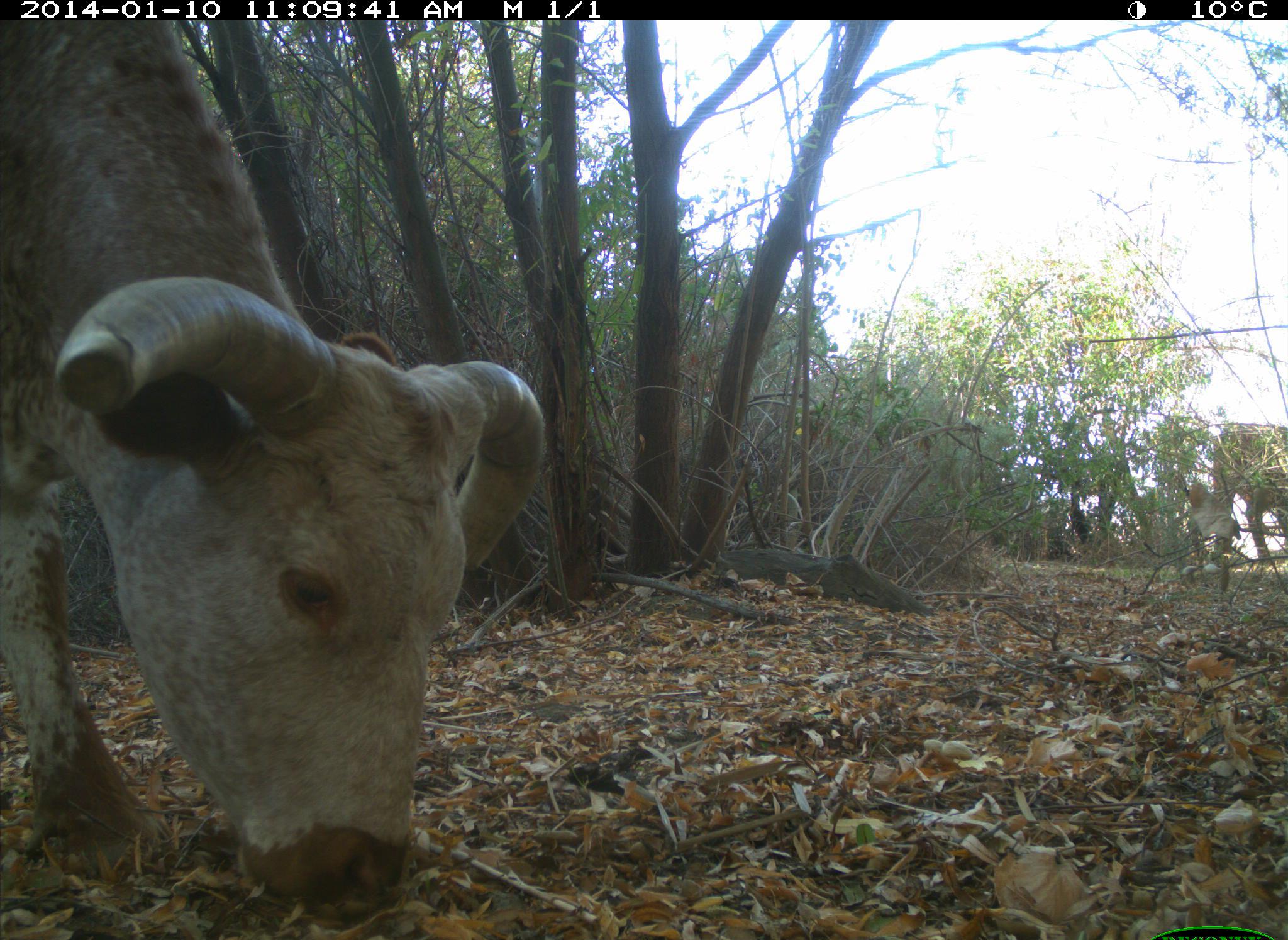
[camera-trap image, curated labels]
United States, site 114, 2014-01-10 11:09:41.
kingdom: Animalia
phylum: Chordata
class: Mammalia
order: Artiodactyla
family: Bovidae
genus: Bos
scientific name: Bos taurus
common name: cow